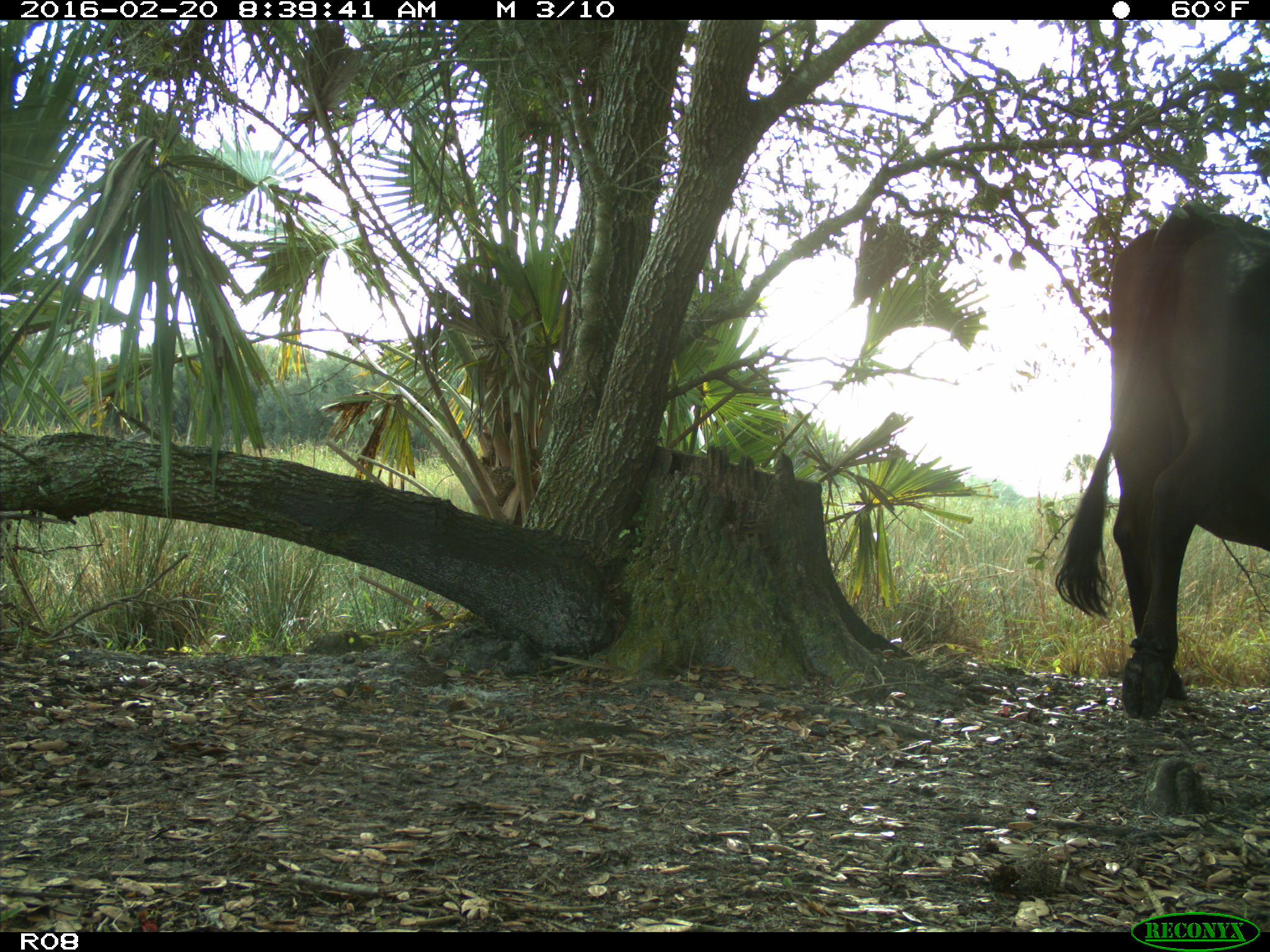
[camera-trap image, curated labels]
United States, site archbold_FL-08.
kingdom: Animalia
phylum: Chordata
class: Mammalia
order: Artiodactyla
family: Bovidae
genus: Bos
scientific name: Bos taurus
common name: domestic cow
Bos taurus (domestic cow).